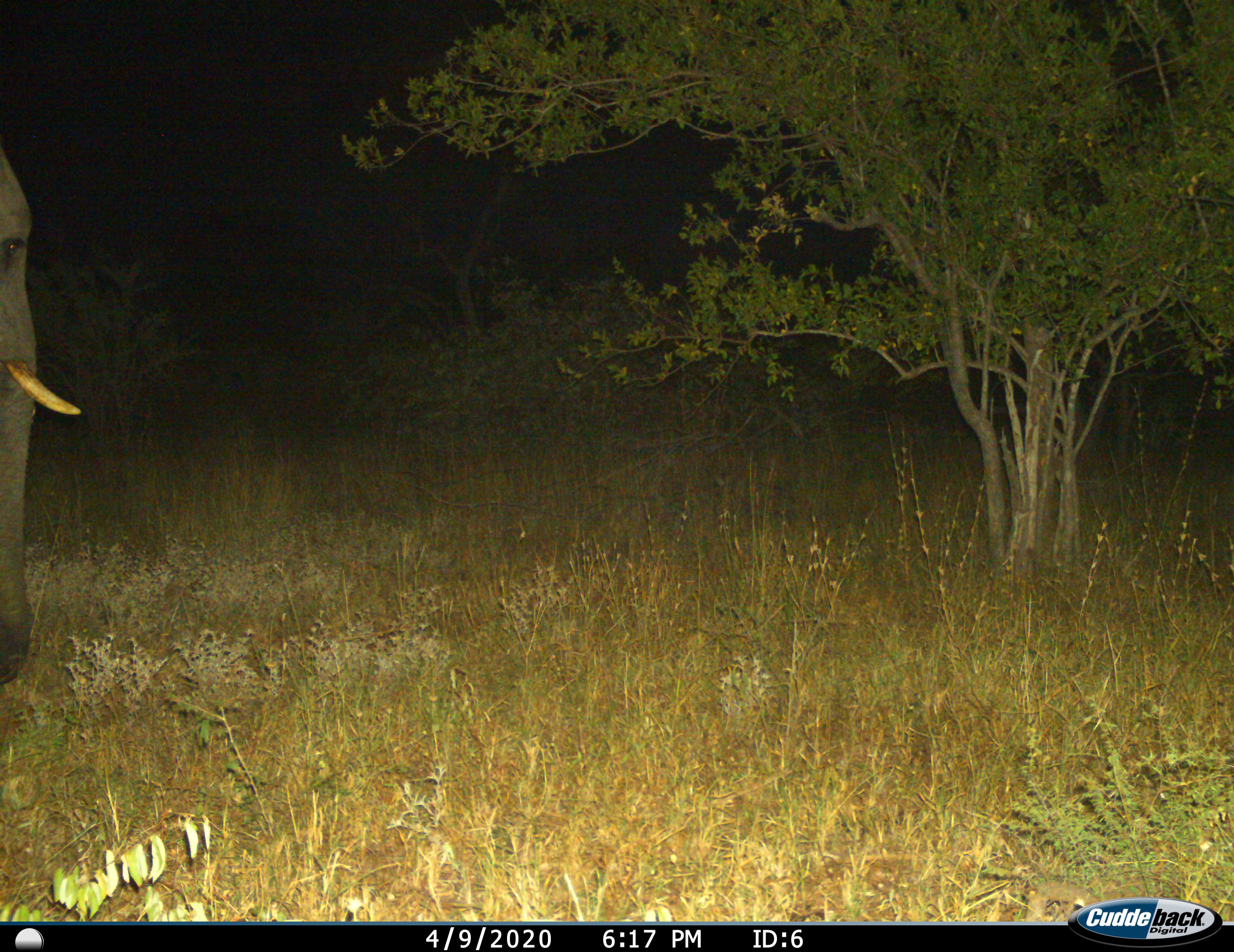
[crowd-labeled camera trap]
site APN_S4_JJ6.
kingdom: Animalia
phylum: Chordata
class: Mammalia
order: Proboscidea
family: Elephantidae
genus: Loxodonta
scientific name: Loxodonta africana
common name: african bush elephant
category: elephant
Elephant (african bush elephant) (Loxodonta africana), count 1. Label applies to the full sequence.